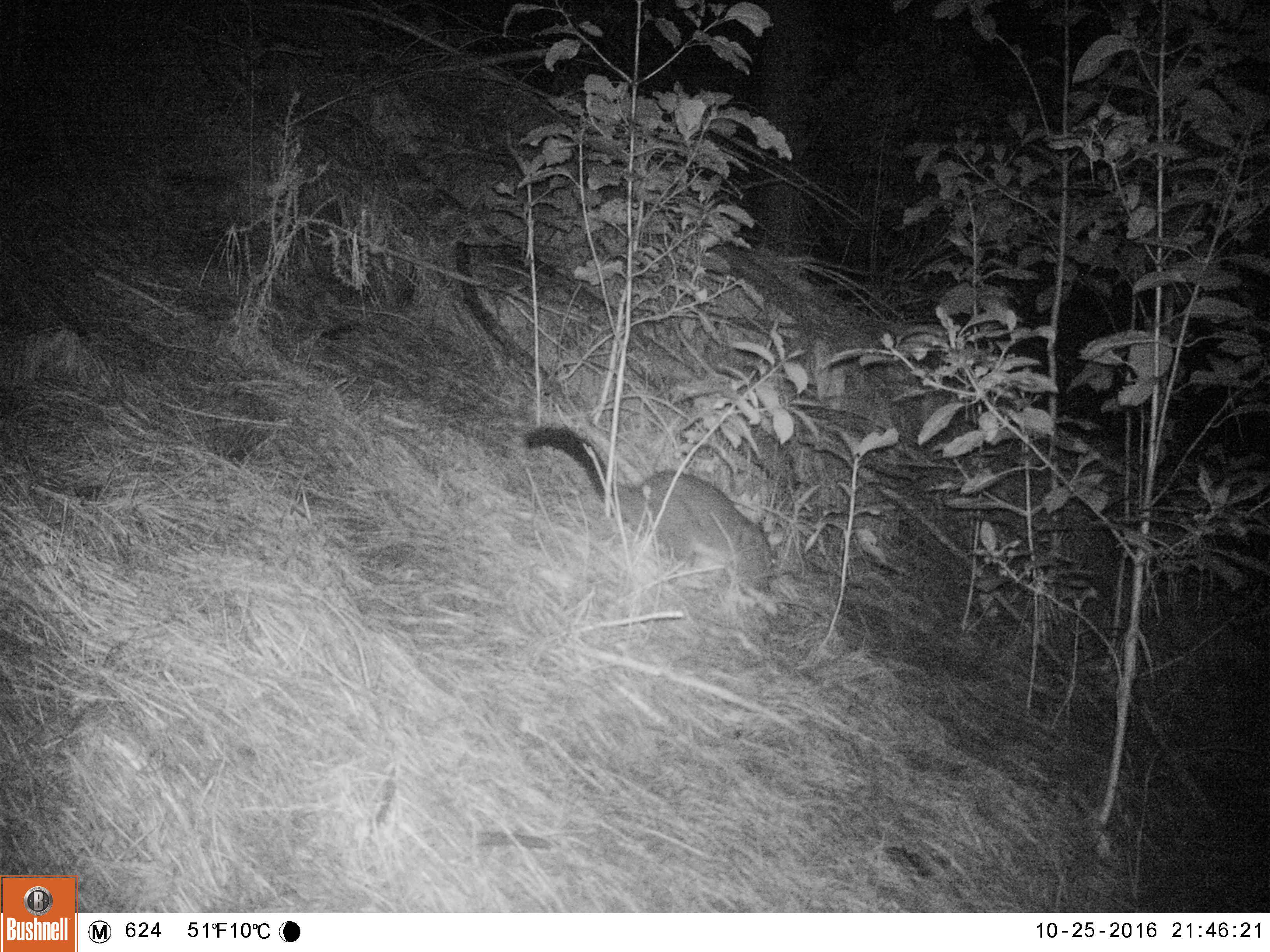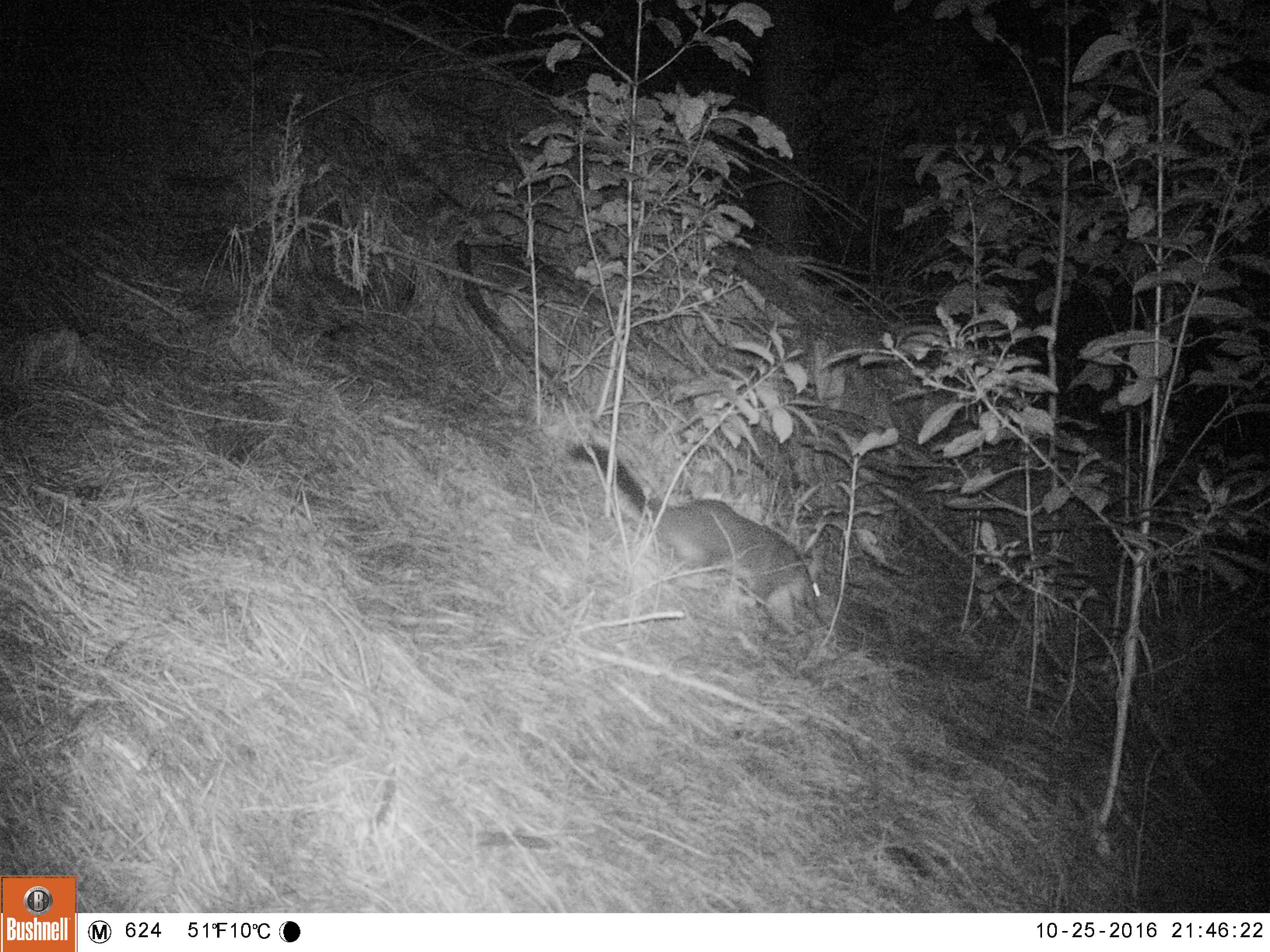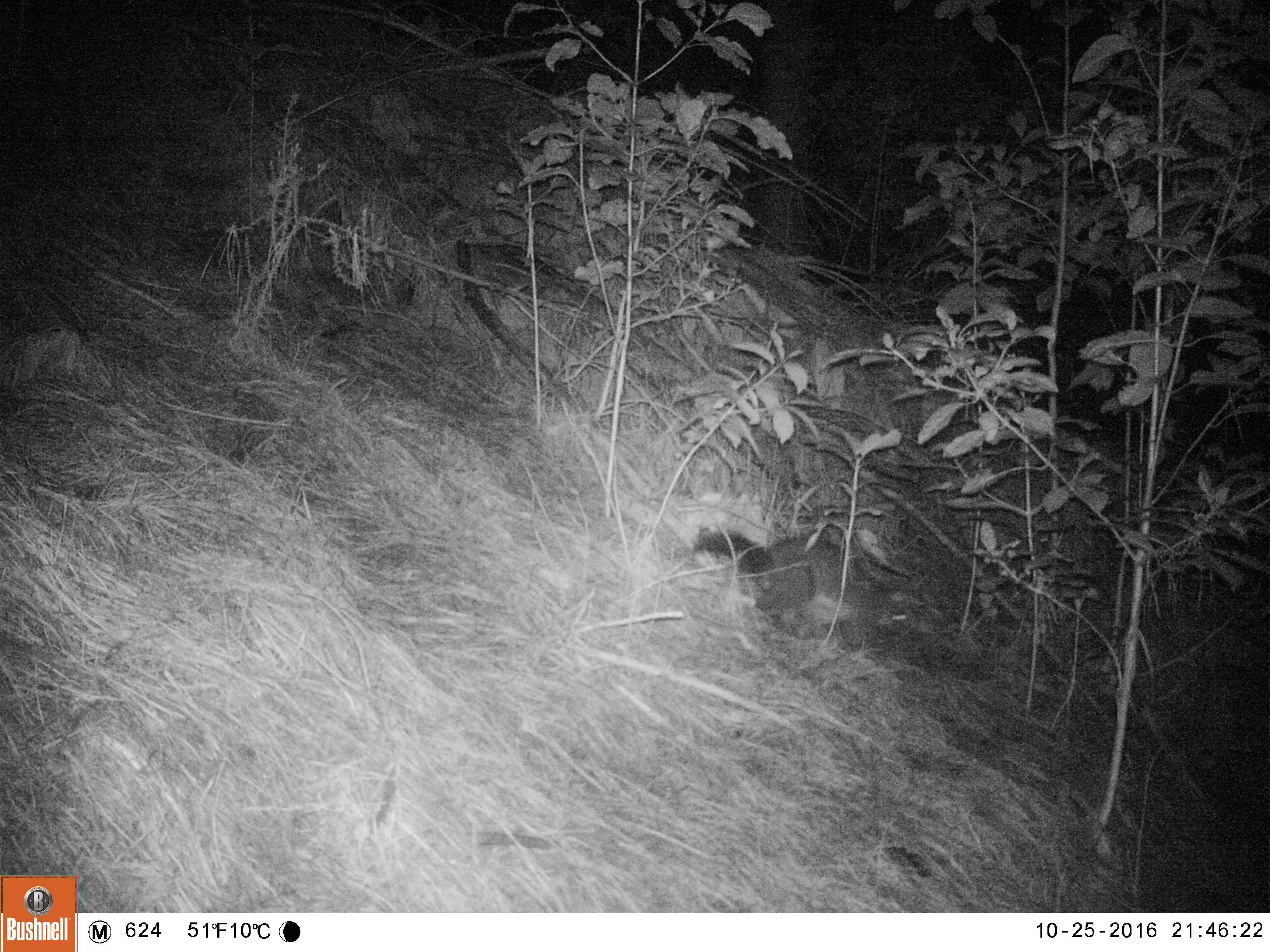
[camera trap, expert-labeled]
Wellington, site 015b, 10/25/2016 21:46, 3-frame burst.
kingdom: Animalia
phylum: Chordata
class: Mammalia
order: Didelphimorphia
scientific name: Didelphimorphia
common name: possum